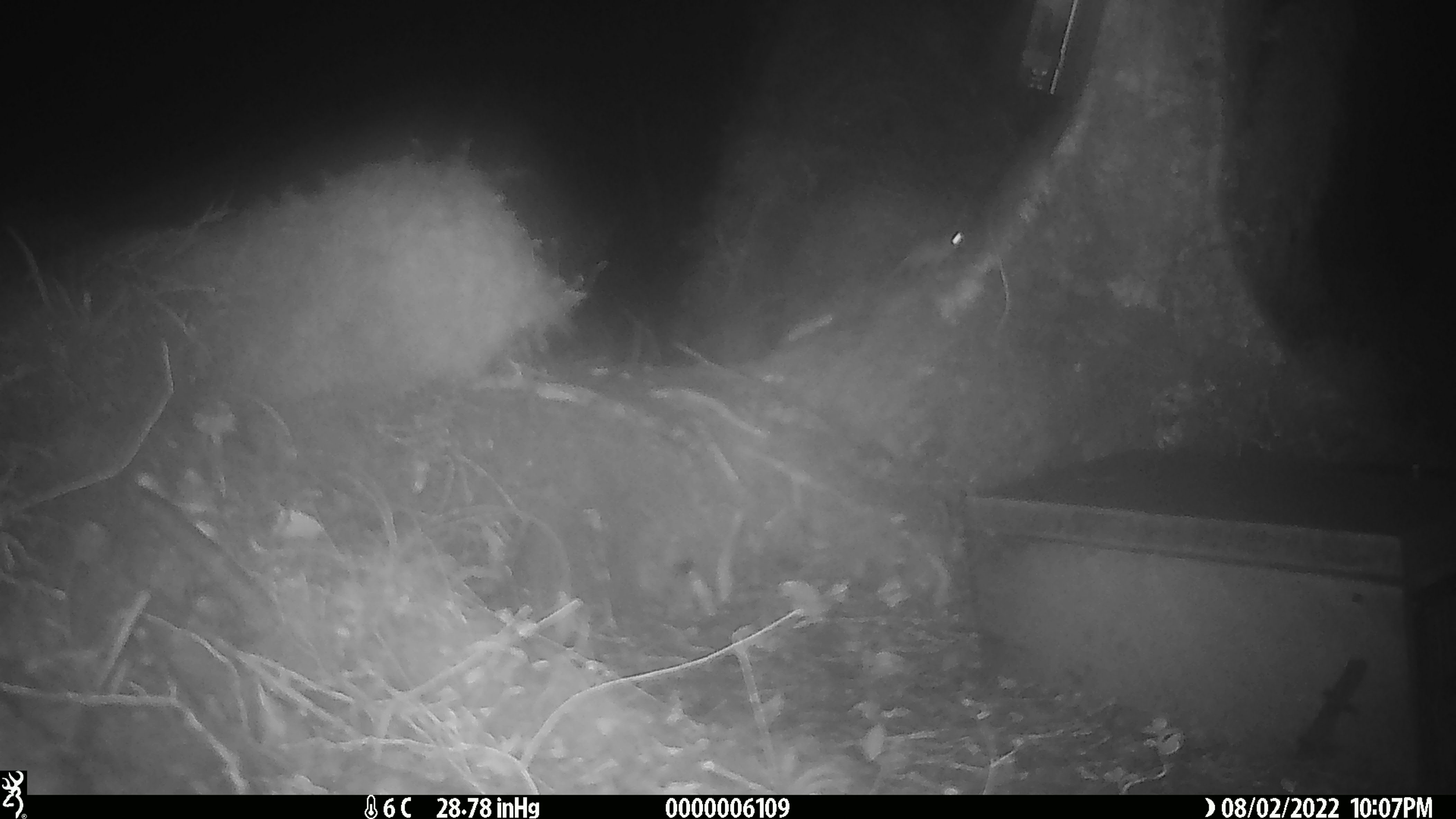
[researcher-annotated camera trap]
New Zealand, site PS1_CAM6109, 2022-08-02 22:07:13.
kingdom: Animalia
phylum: Chordata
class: Mammalia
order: Rodentia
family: Muridae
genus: Mus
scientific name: Mus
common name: mouse